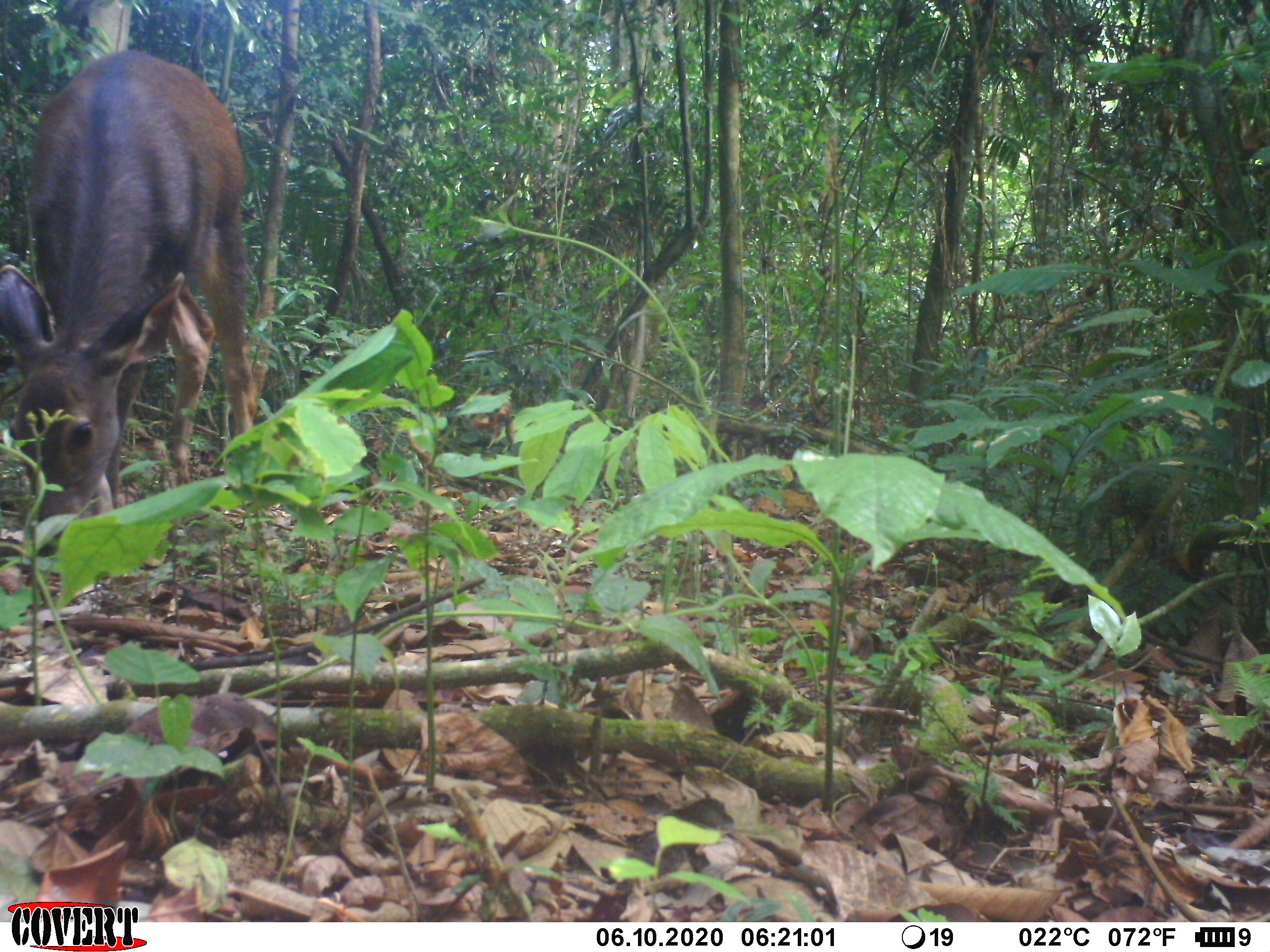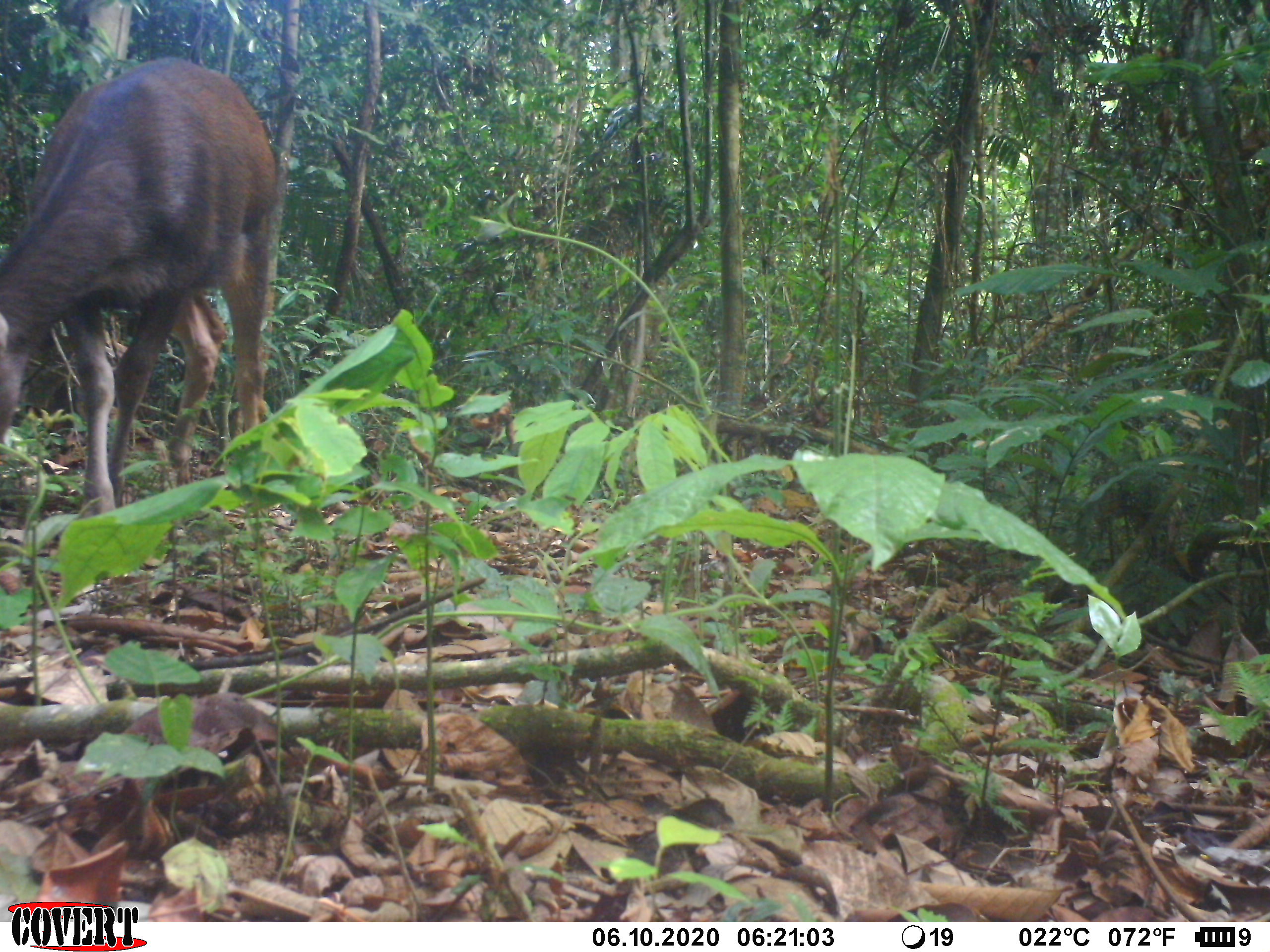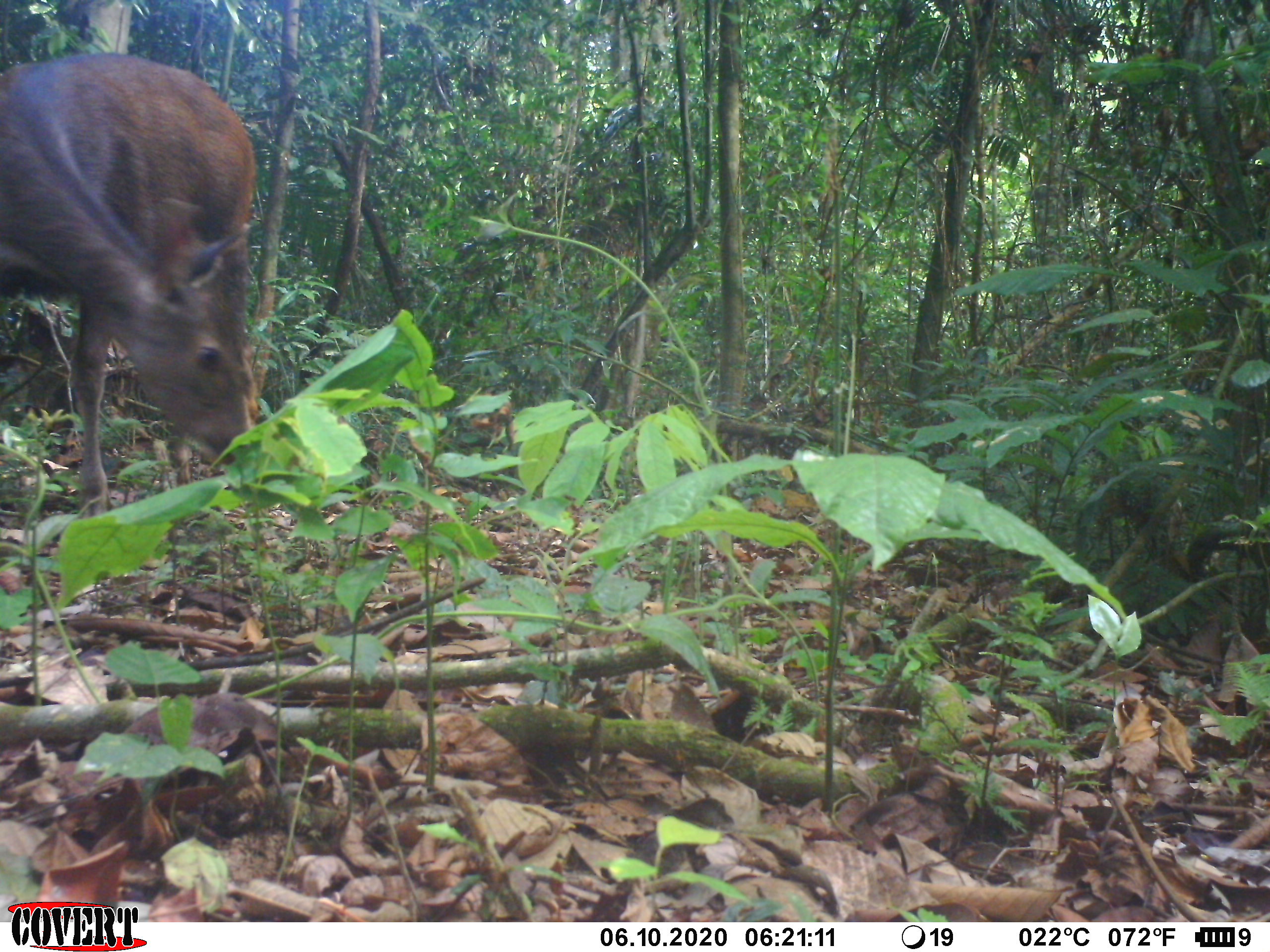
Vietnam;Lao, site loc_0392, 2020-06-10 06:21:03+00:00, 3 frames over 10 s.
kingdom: Animalia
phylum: Chordata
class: Mammalia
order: Artiodactyla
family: Cervidae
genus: Rusa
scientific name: Rusa unicolor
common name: sambar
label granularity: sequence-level